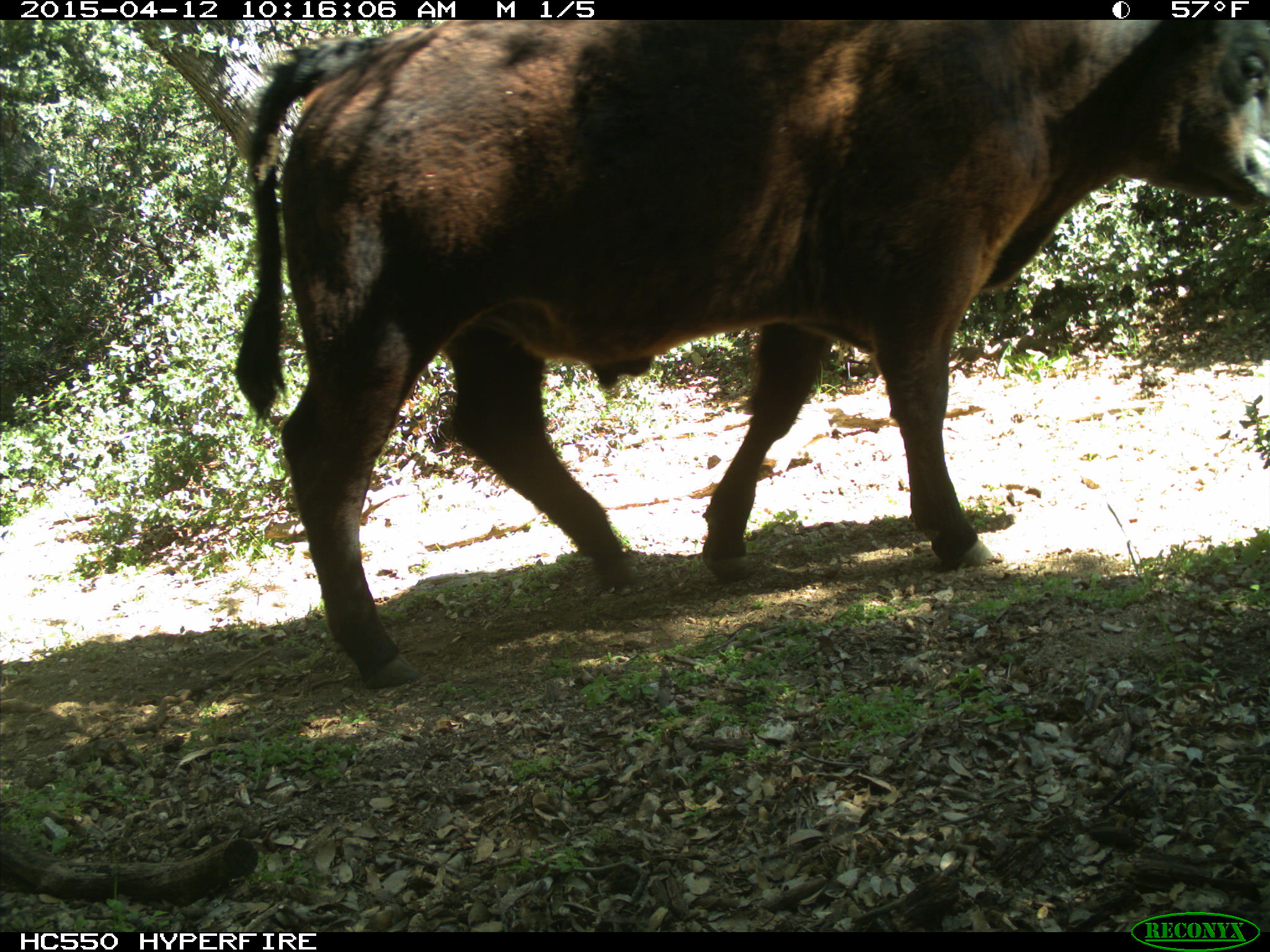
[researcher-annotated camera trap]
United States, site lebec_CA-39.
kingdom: Animalia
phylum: Chordata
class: Mammalia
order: Artiodactyla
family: Bovidae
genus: Bos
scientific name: Bos taurus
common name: domestic cow